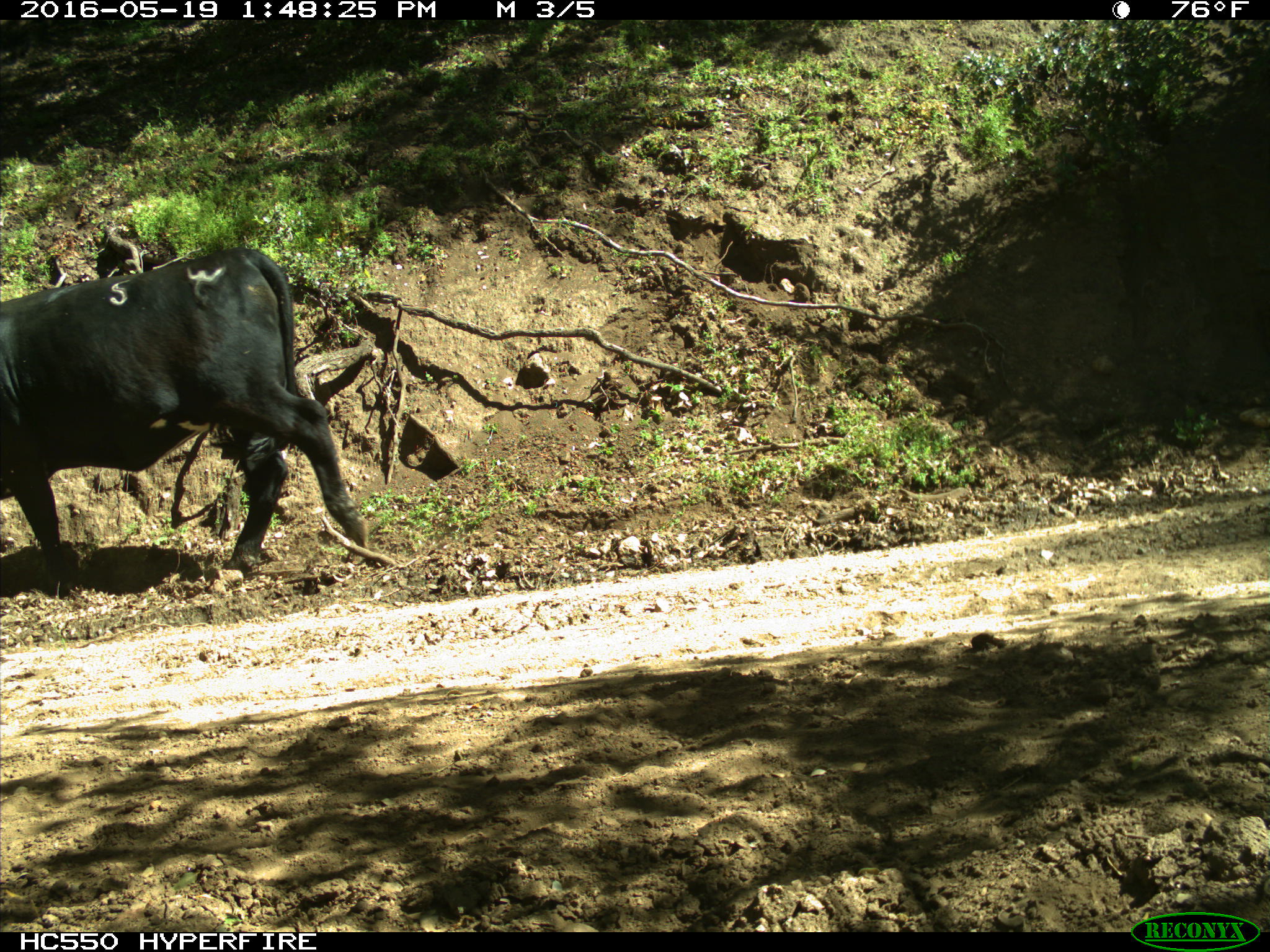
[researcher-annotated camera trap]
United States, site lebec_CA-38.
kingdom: Animalia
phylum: Chordata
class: Mammalia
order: Artiodactyla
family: Bovidae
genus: Bos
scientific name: Bos taurus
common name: domestic cow